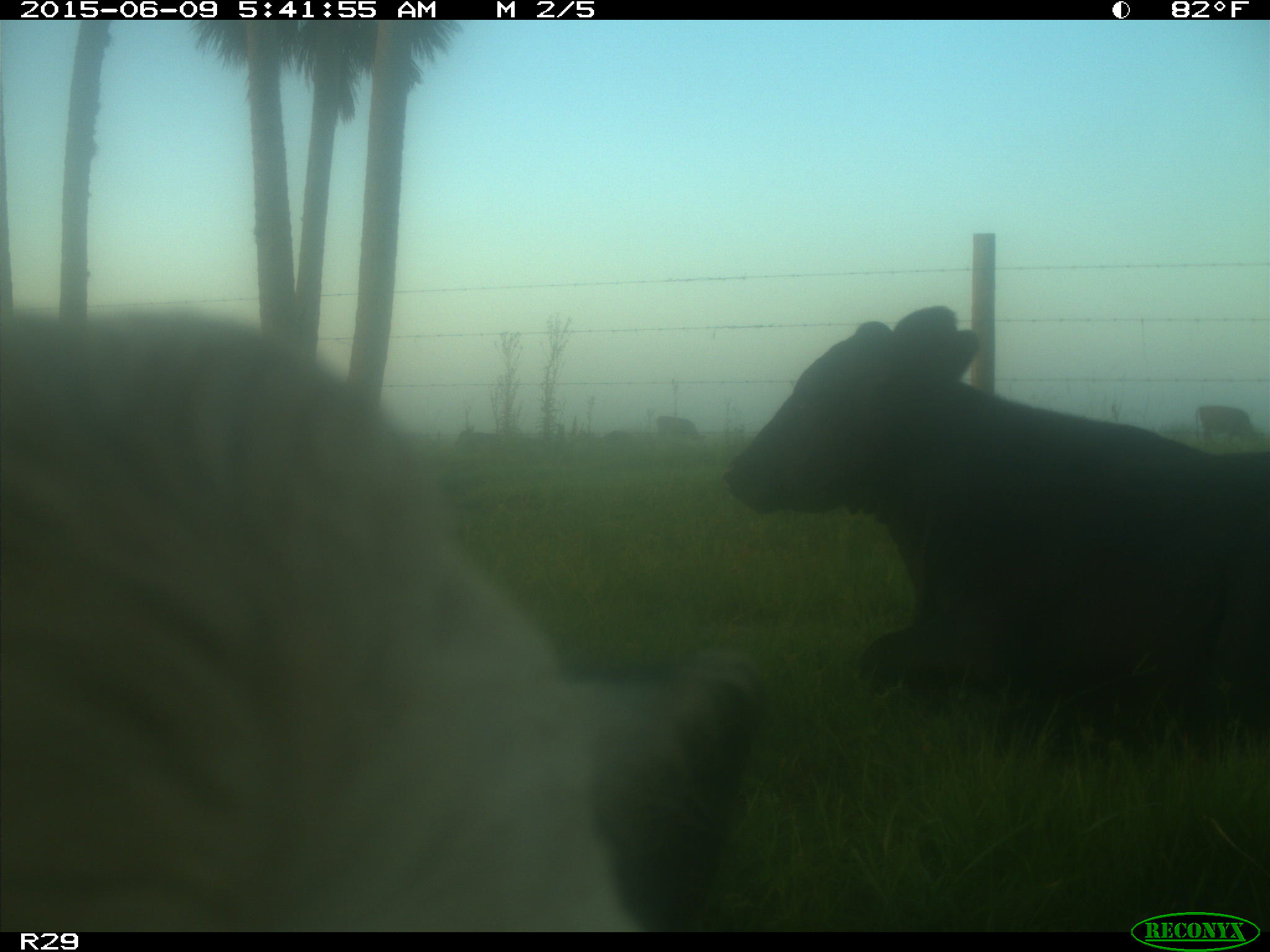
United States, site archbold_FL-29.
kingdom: Animalia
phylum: Chordata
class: Mammalia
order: Artiodactyla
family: Bovidae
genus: Bos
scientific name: Bos taurus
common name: domestic cow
Bos taurus (domestic cow).